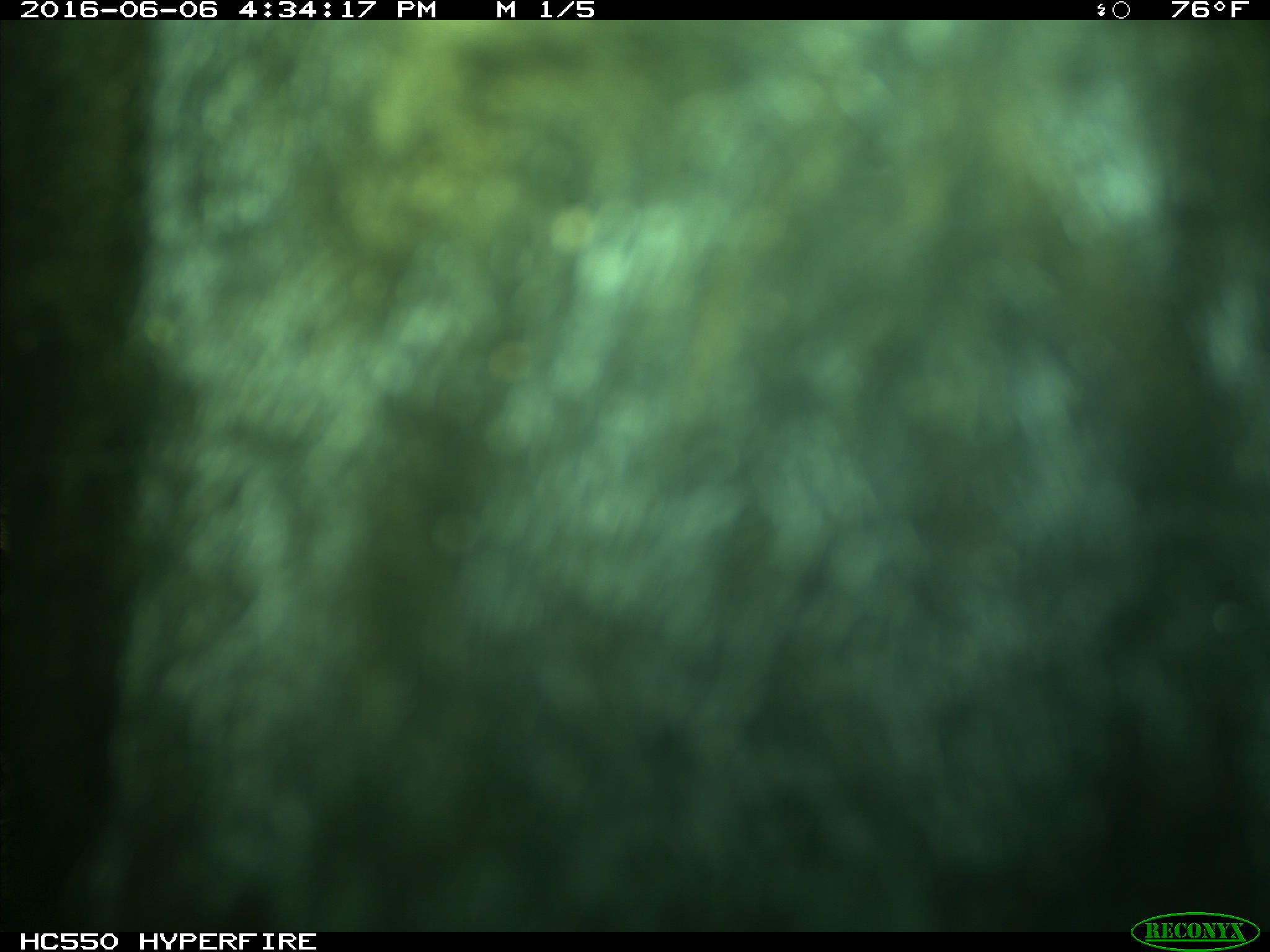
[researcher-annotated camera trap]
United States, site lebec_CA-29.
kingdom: Animalia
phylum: Chordata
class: Mammalia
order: Artiodactyla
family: Bovidae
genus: Bos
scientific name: Bos taurus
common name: domestic cow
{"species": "Bos taurus (domestic cow)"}